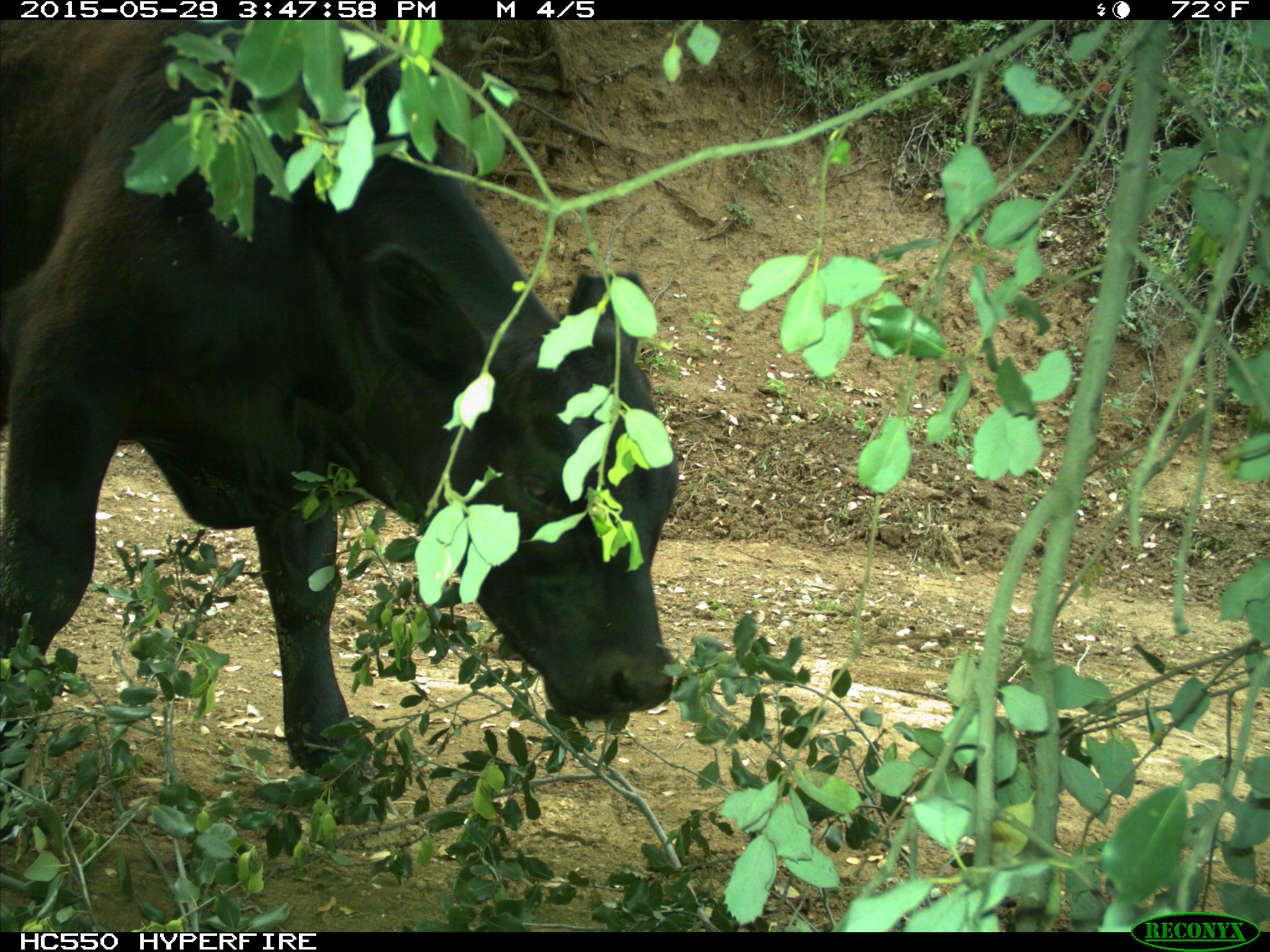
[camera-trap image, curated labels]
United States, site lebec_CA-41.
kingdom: Animalia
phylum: Chordata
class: Mammalia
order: Artiodactyla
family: Bovidae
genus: Bos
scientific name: Bos taurus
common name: domestic cow